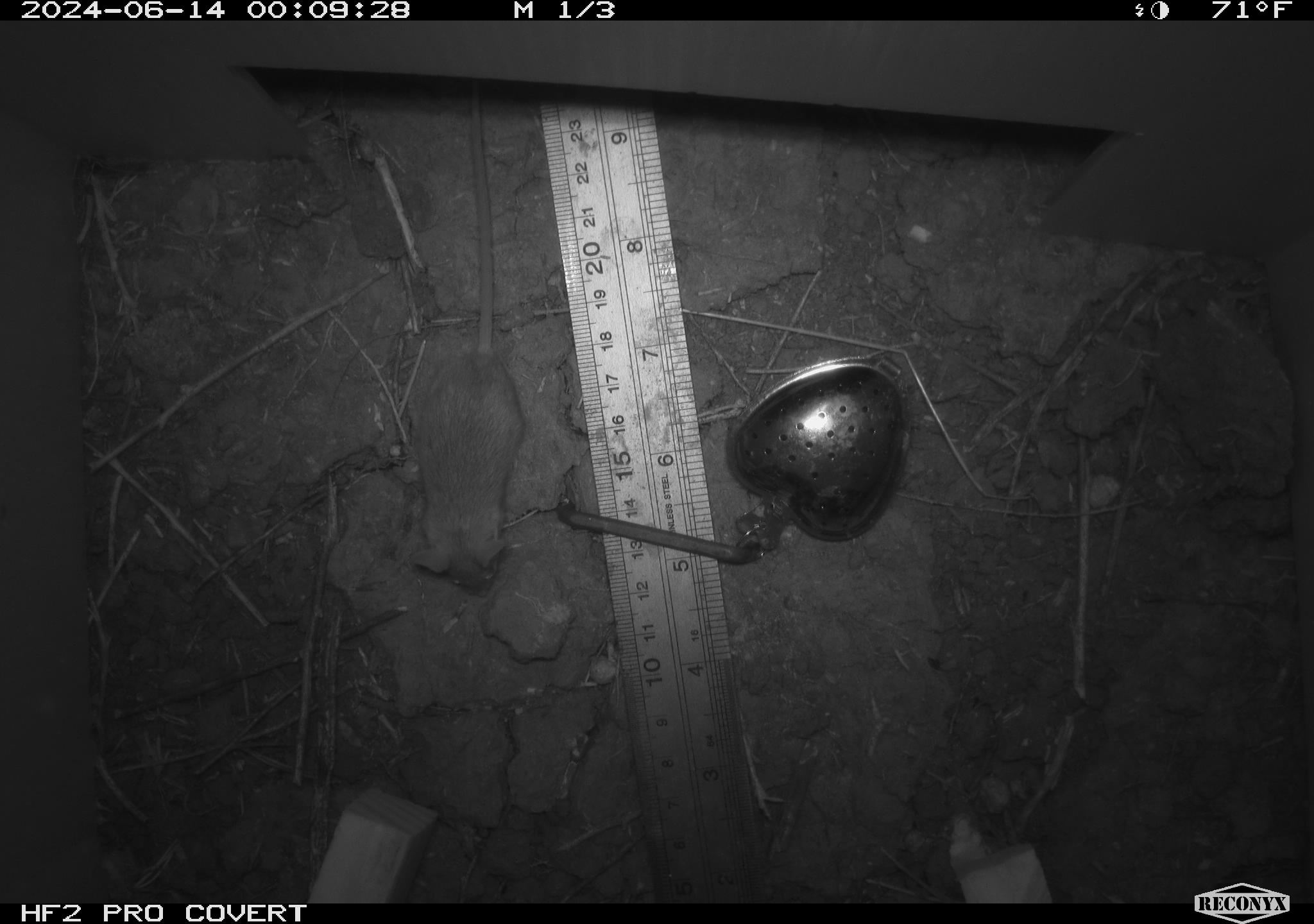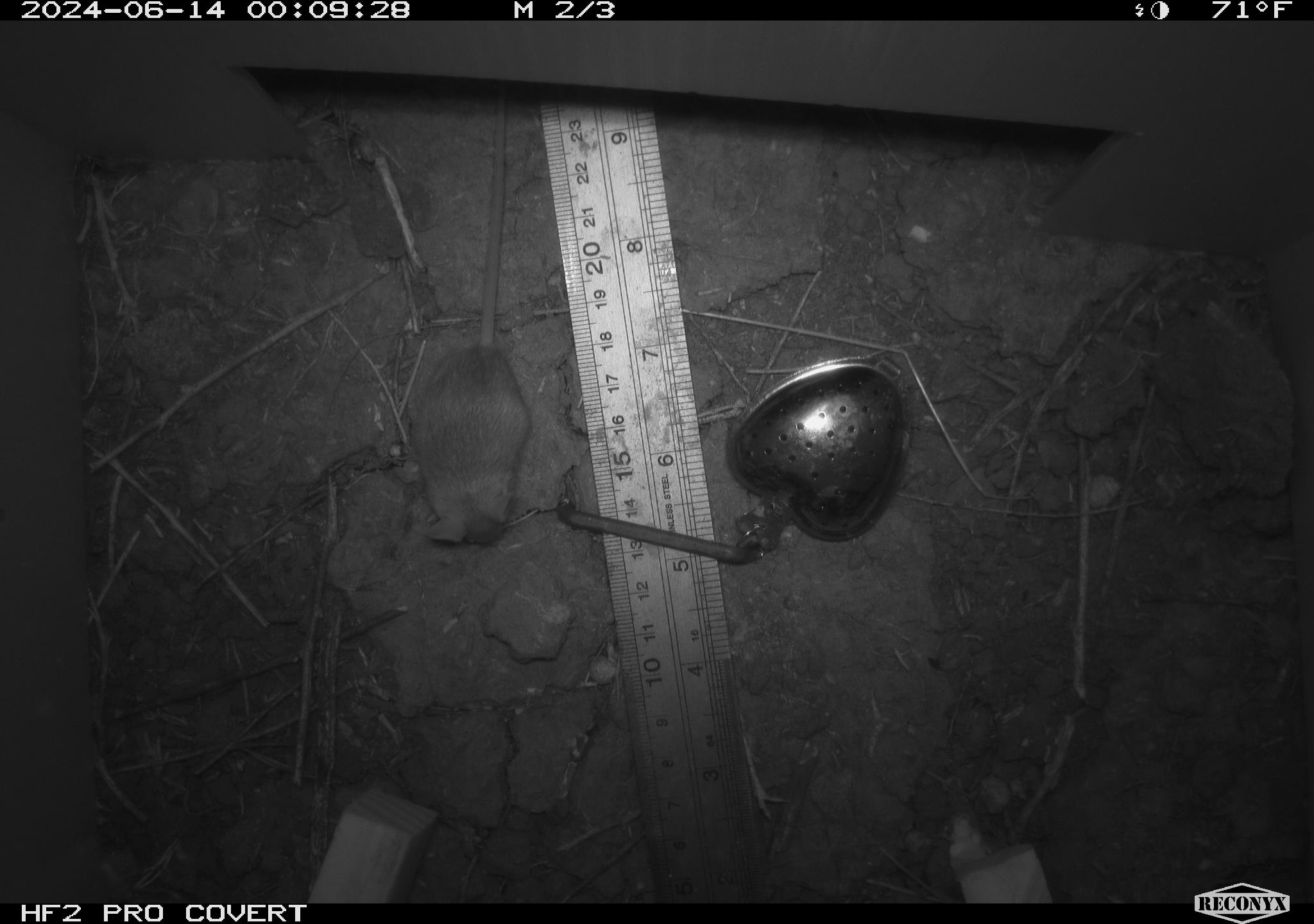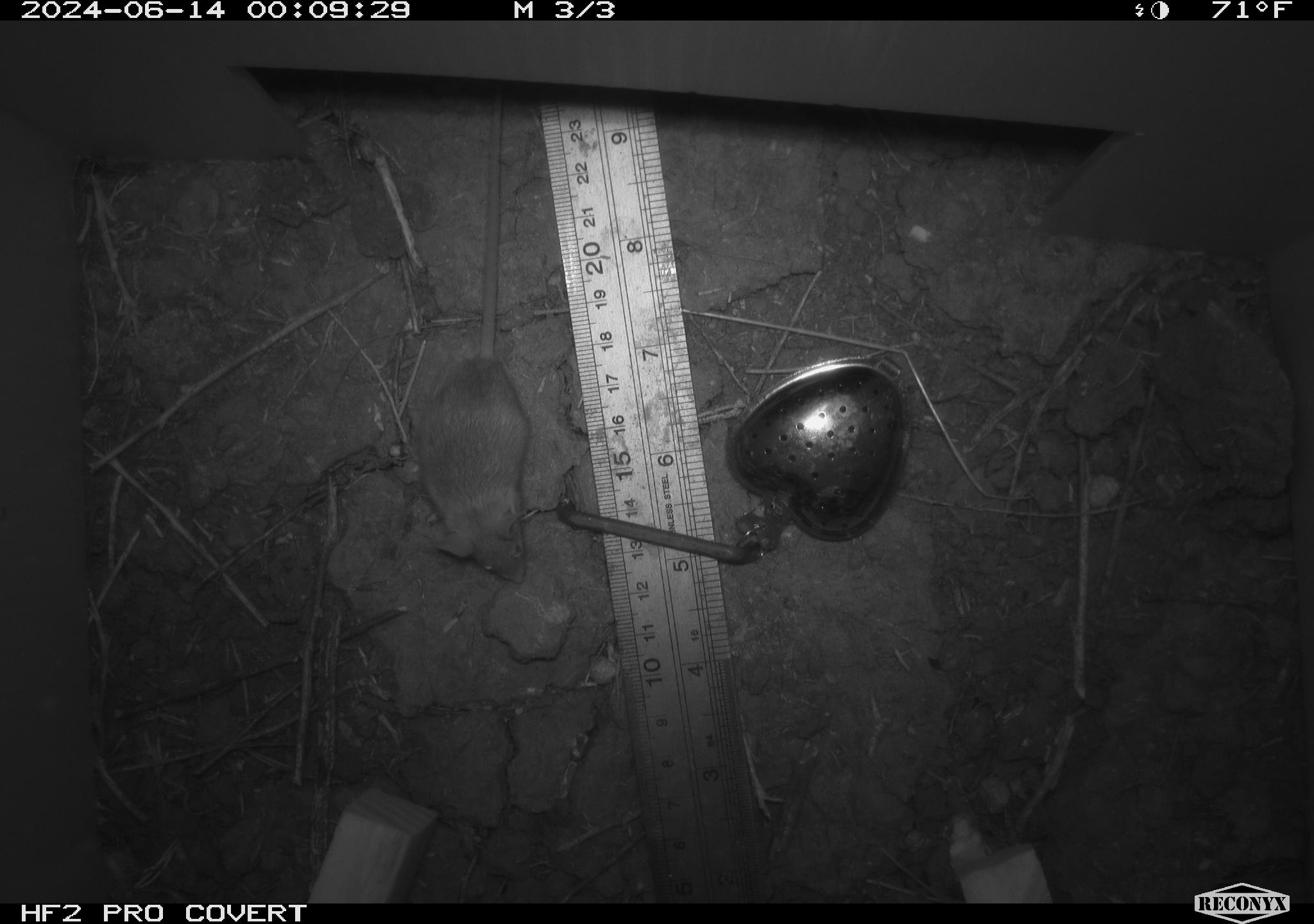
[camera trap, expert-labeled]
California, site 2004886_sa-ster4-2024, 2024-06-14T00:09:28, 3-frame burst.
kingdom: Animalia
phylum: Chordata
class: Mammalia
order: Rodentia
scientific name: Rodentia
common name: mouse species